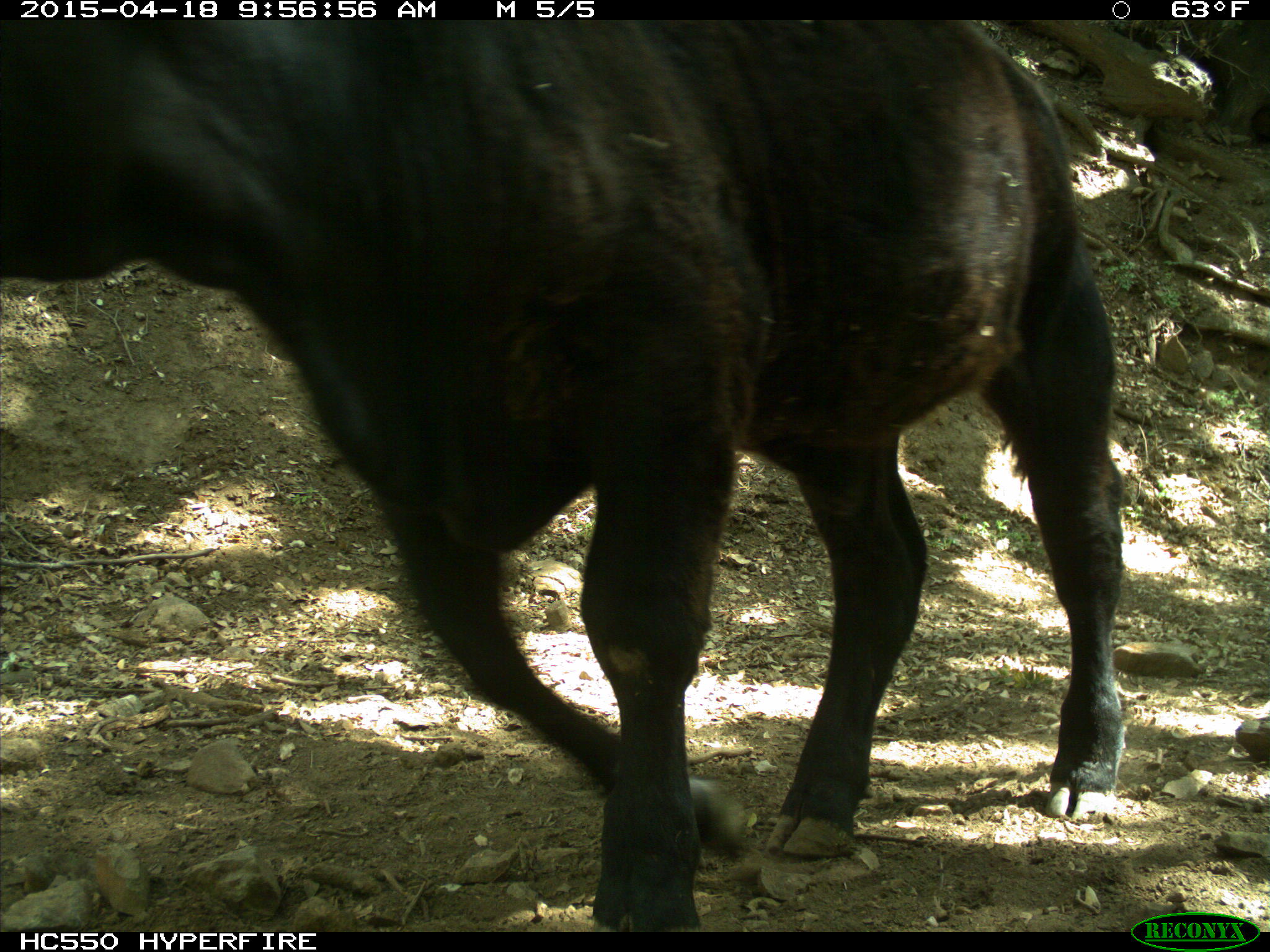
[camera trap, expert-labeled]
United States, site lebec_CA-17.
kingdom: Animalia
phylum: Chordata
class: Mammalia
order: Artiodactyla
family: Bovidae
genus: Bos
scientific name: Bos taurus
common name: domestic cow